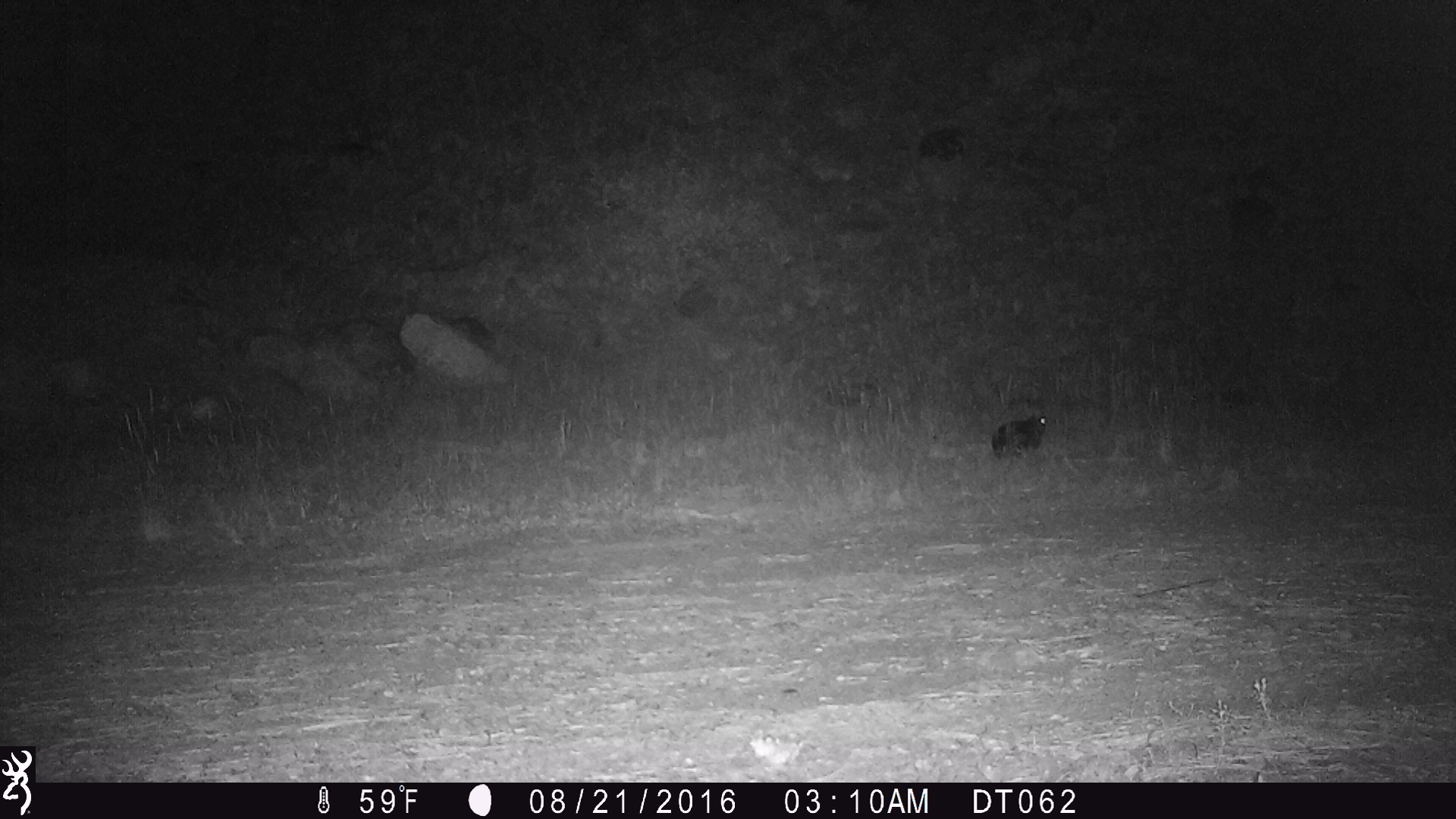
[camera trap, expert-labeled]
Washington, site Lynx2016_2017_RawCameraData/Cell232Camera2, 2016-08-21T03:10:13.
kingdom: Animalia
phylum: Chordata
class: Mammalia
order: Lagomorpha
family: Leporidae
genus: Lepus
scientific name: Lepus americanus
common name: snowshoe hare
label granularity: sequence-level